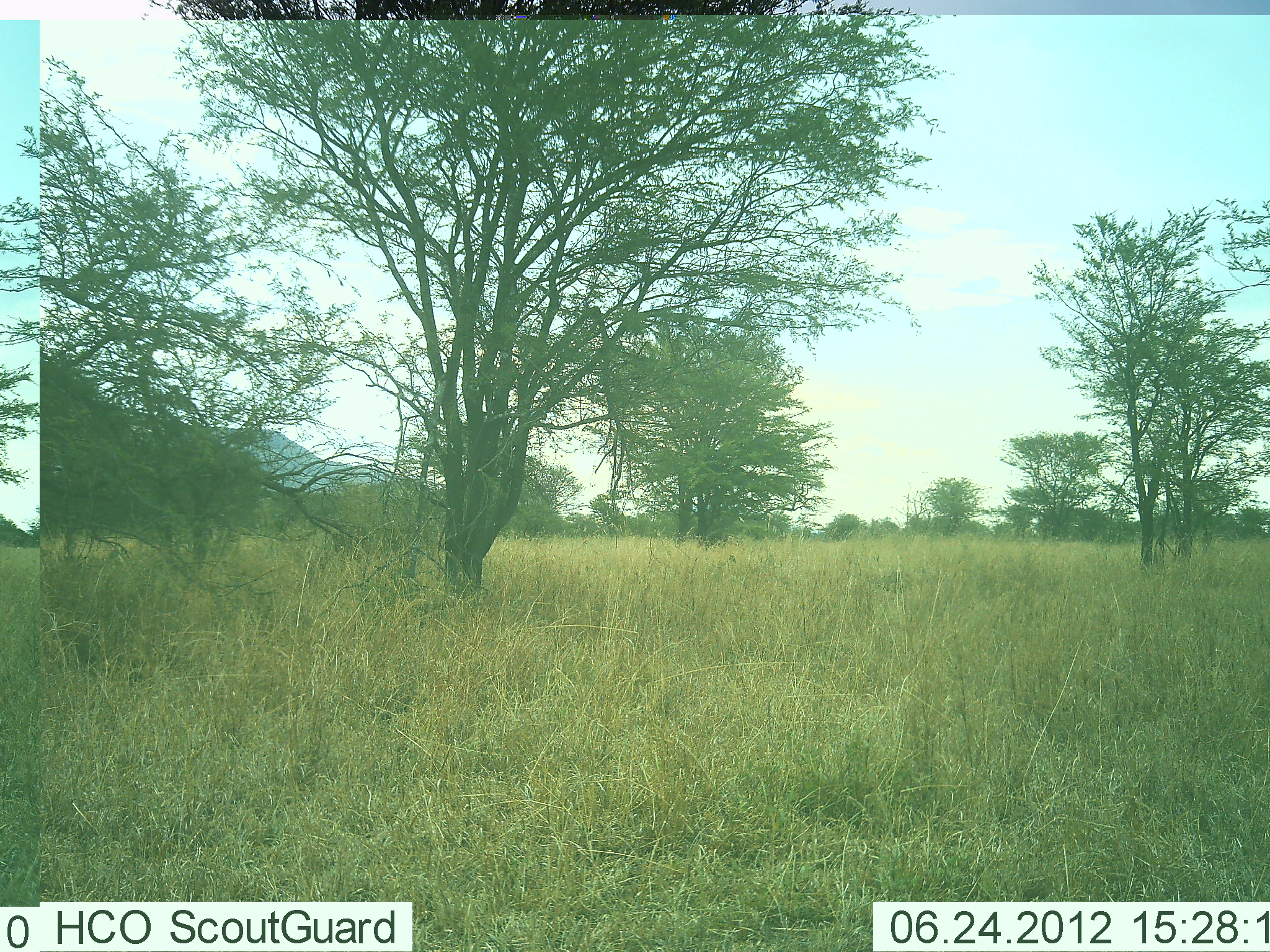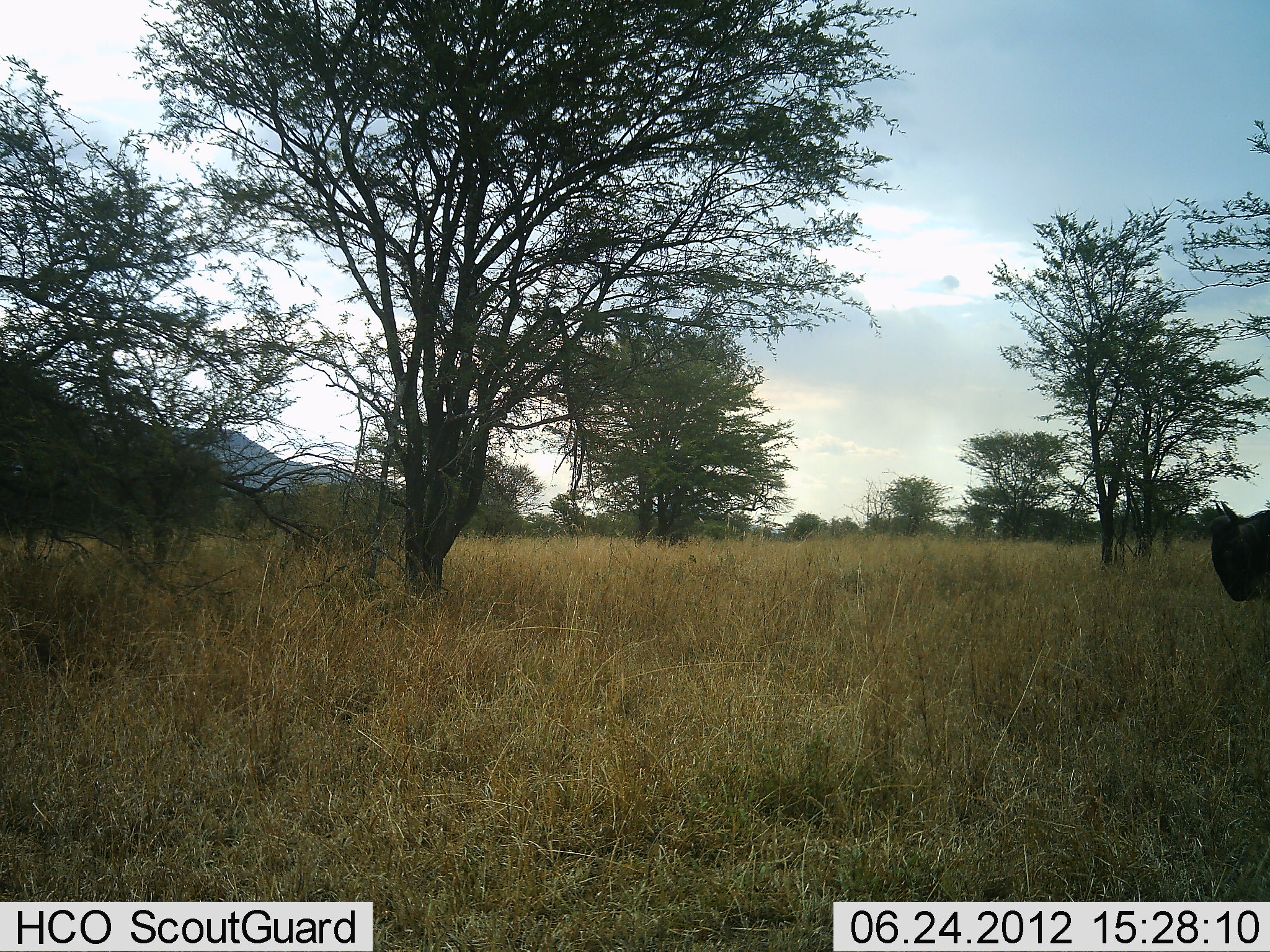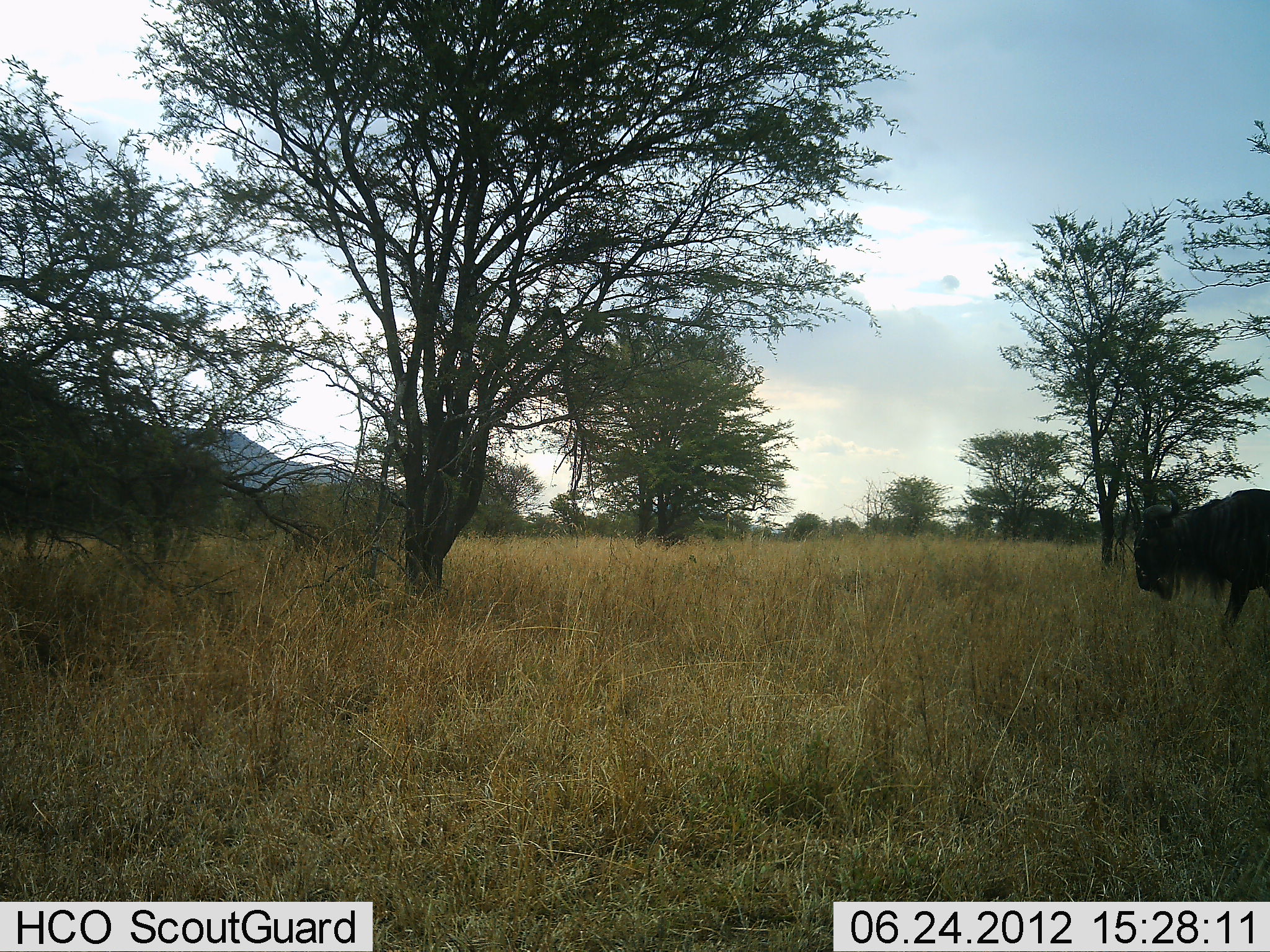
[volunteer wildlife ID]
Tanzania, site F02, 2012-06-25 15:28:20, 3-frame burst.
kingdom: Animalia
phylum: Chordata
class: Mammalia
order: Artiodactyla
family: Bovidae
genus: Connochaetes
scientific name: Connochaetes taurinus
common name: blue wildebeest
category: wildebeest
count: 1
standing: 10%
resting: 0%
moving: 90%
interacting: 0%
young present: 0%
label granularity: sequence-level